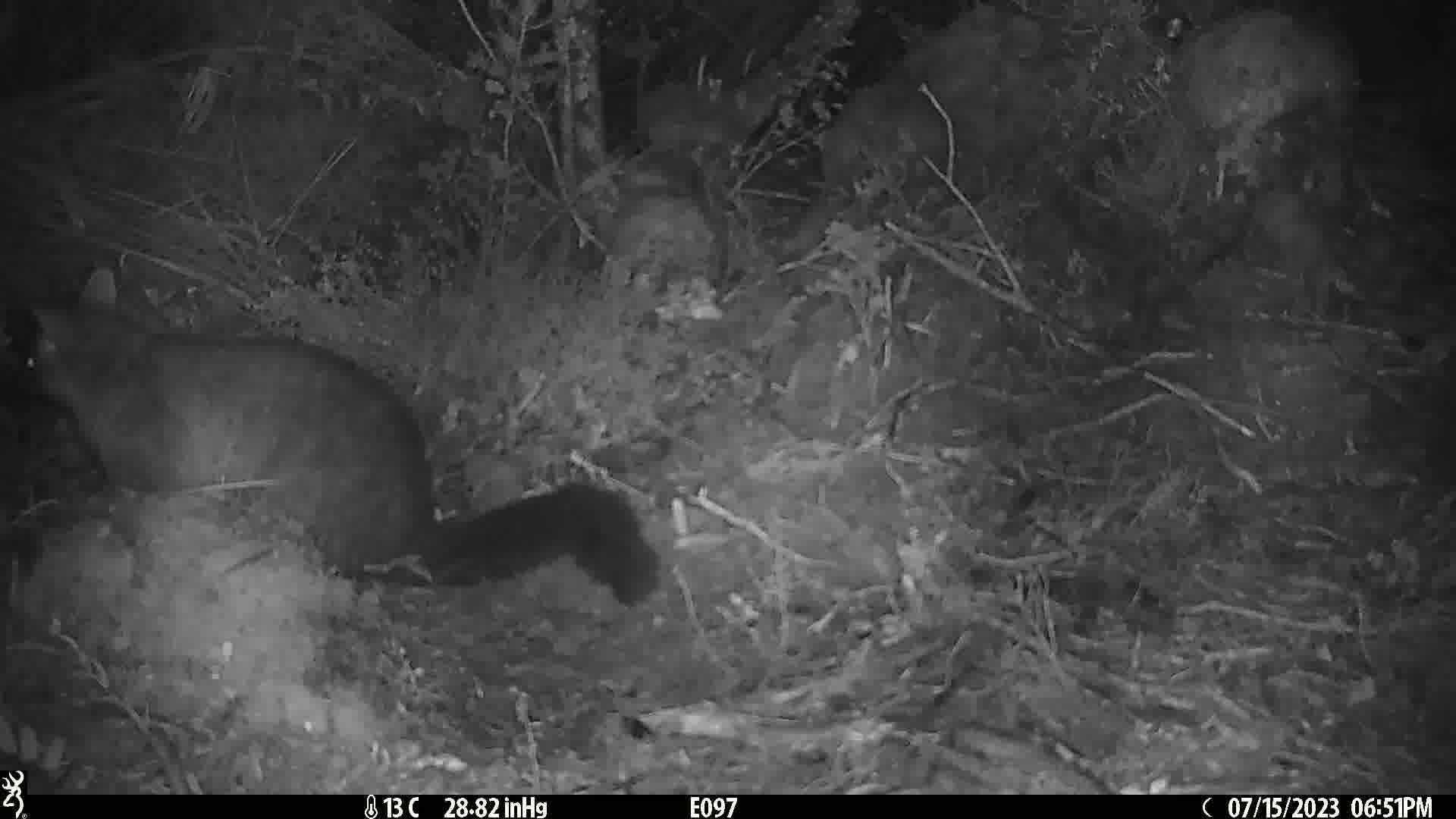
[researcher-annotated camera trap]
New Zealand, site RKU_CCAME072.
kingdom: Animalia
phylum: Chordata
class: Mammalia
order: Diprotodontia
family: Phalangeridae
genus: Trichosurus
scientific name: Trichosurus vulpecula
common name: common brushtail possum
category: possum